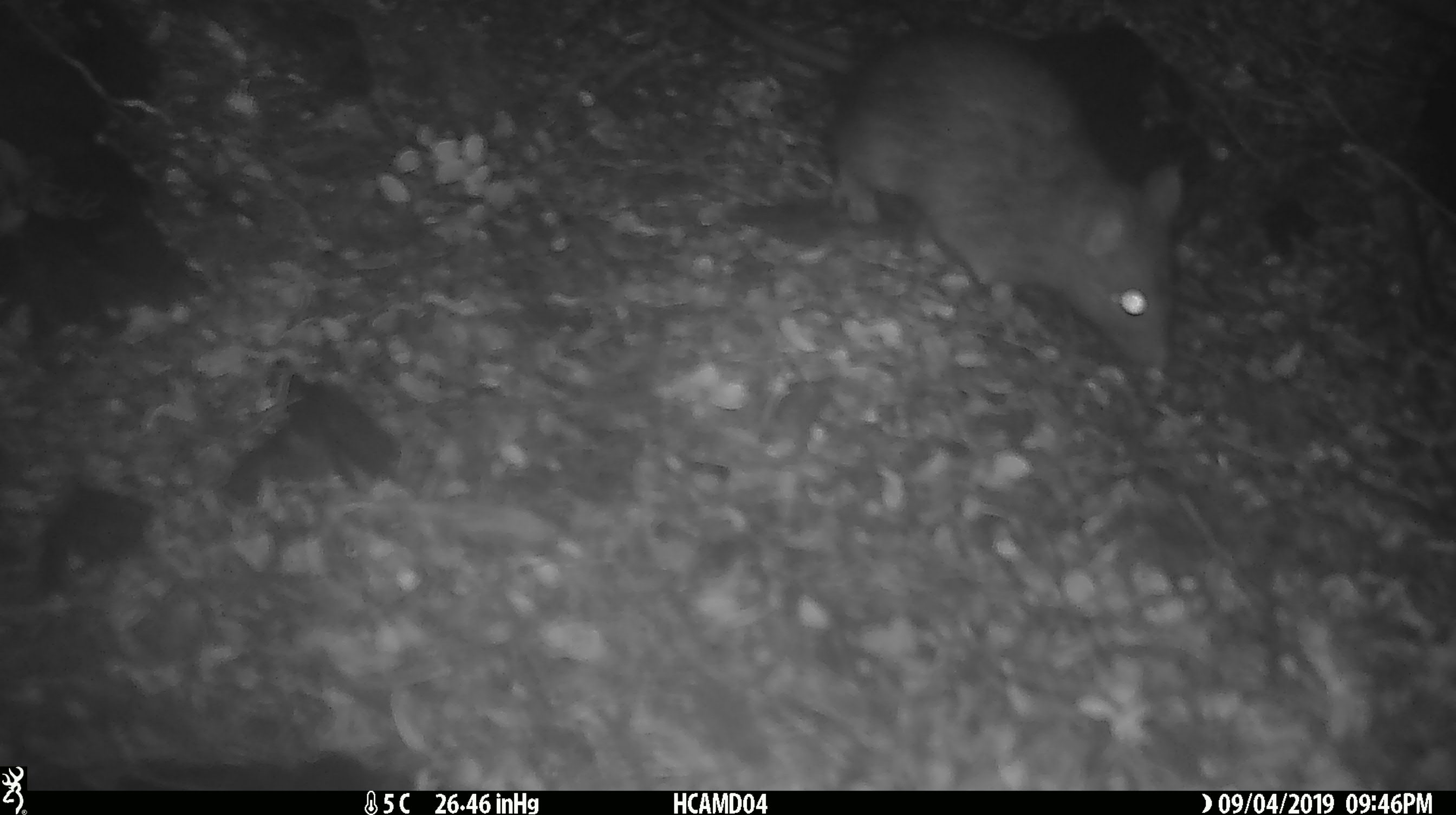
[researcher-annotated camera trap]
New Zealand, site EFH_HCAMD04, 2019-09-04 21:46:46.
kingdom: Animalia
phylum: Chordata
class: Mammalia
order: Rodentia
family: Muridae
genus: Rattus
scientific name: Rattus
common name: rat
Rat (Rattus).